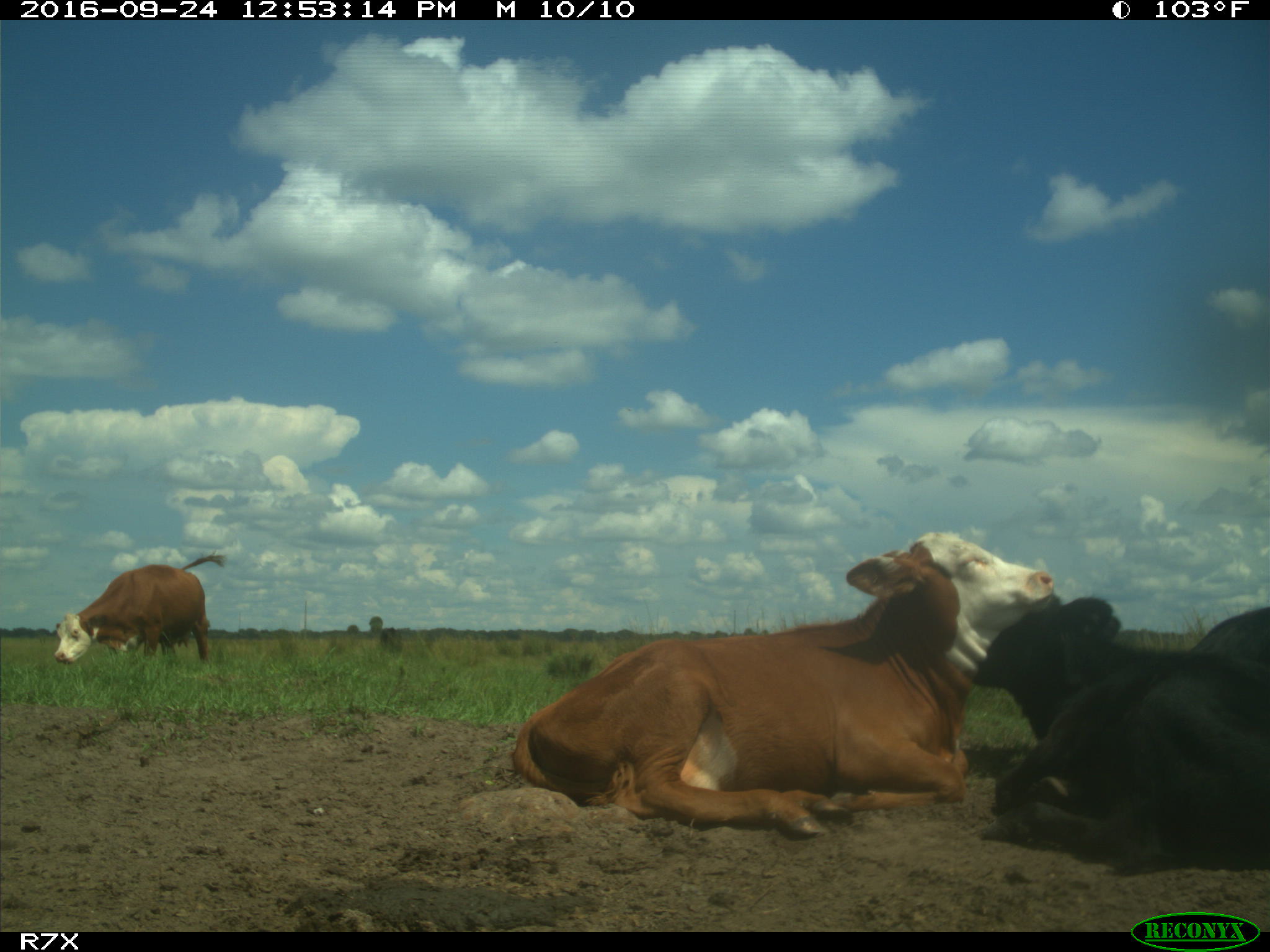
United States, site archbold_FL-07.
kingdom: Animalia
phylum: Chordata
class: Mammalia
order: Artiodactyla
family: Bovidae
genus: Bos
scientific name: Bos taurus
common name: domestic cow